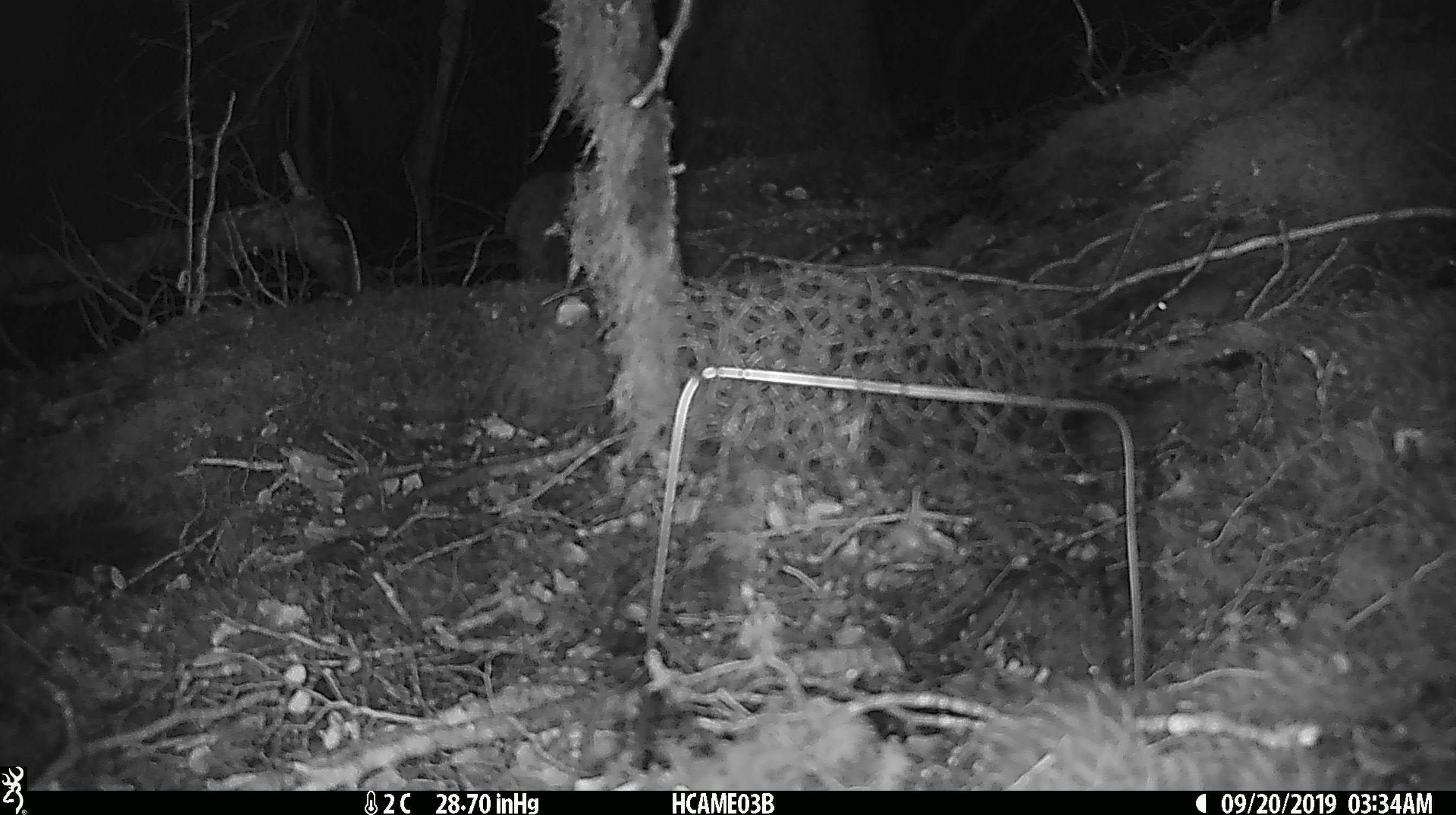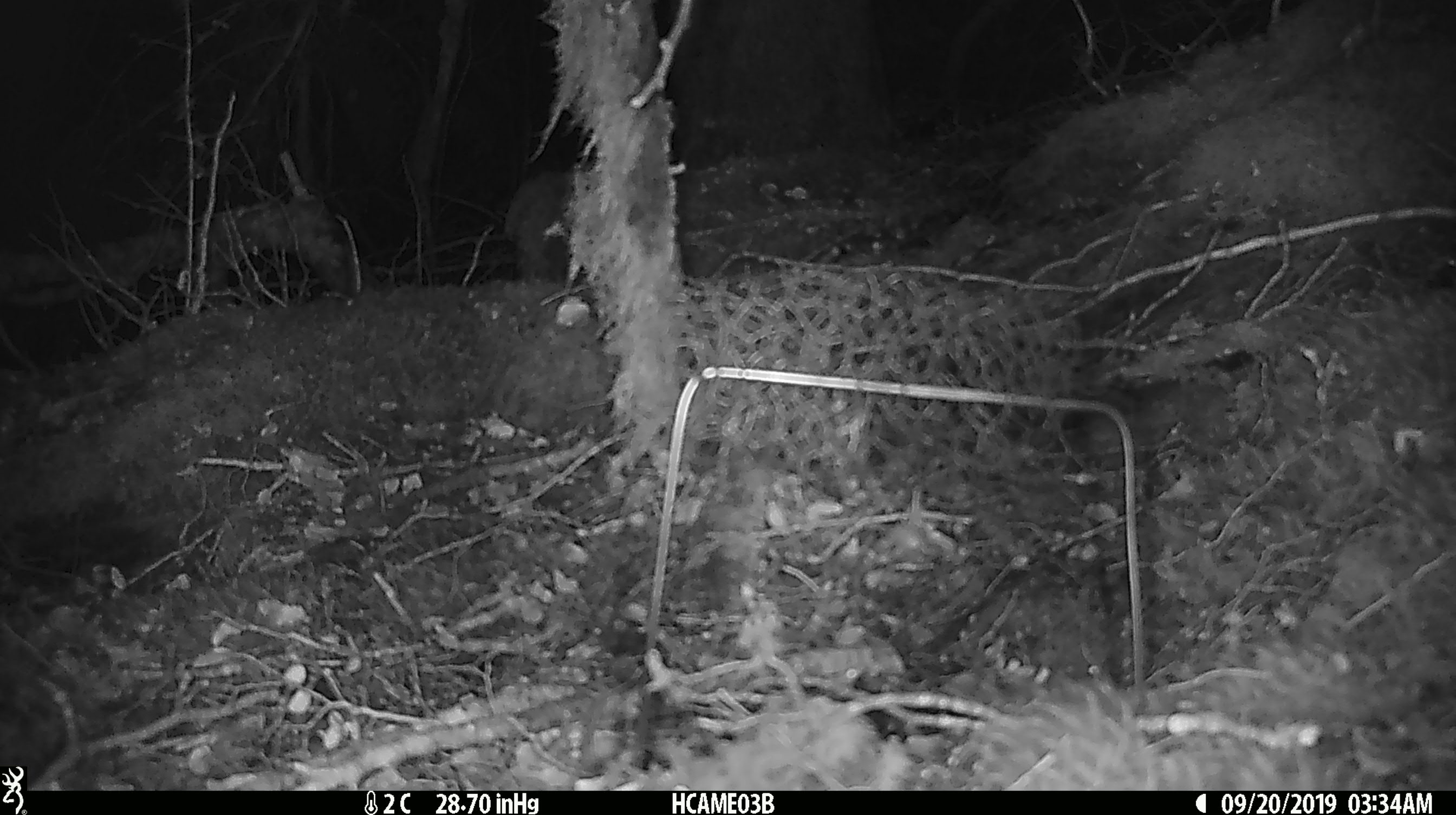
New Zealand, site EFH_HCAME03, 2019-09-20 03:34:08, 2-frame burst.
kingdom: Animalia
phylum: Chordata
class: Mammalia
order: Rodentia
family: Muridae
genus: Mus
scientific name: Mus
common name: mouse